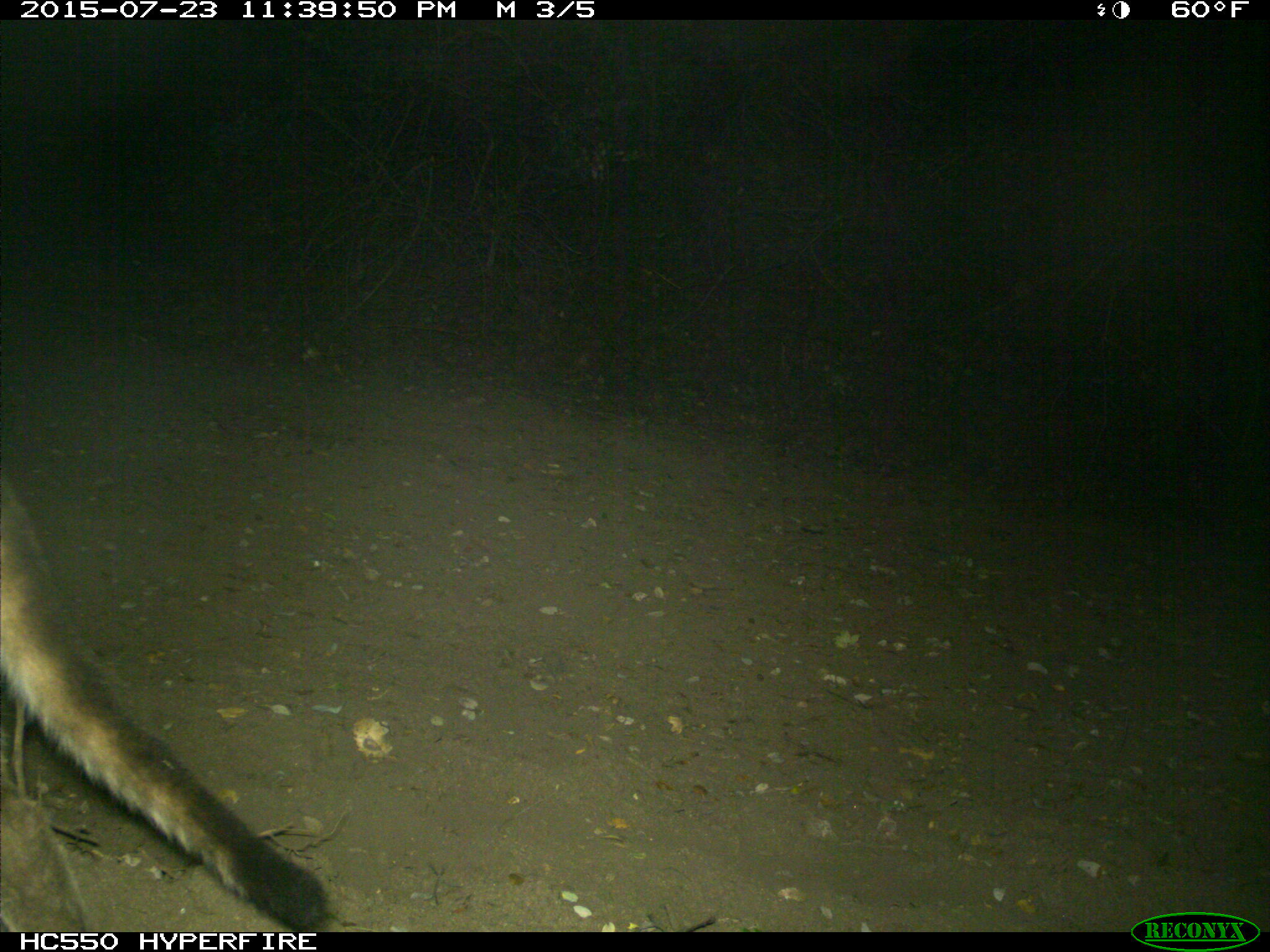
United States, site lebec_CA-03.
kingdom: Animalia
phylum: Chordata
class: Mammalia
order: Carnivora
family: Felidae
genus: Puma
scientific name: Puma concolor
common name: mountain lion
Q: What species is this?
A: Puma concolor (mountain lion).